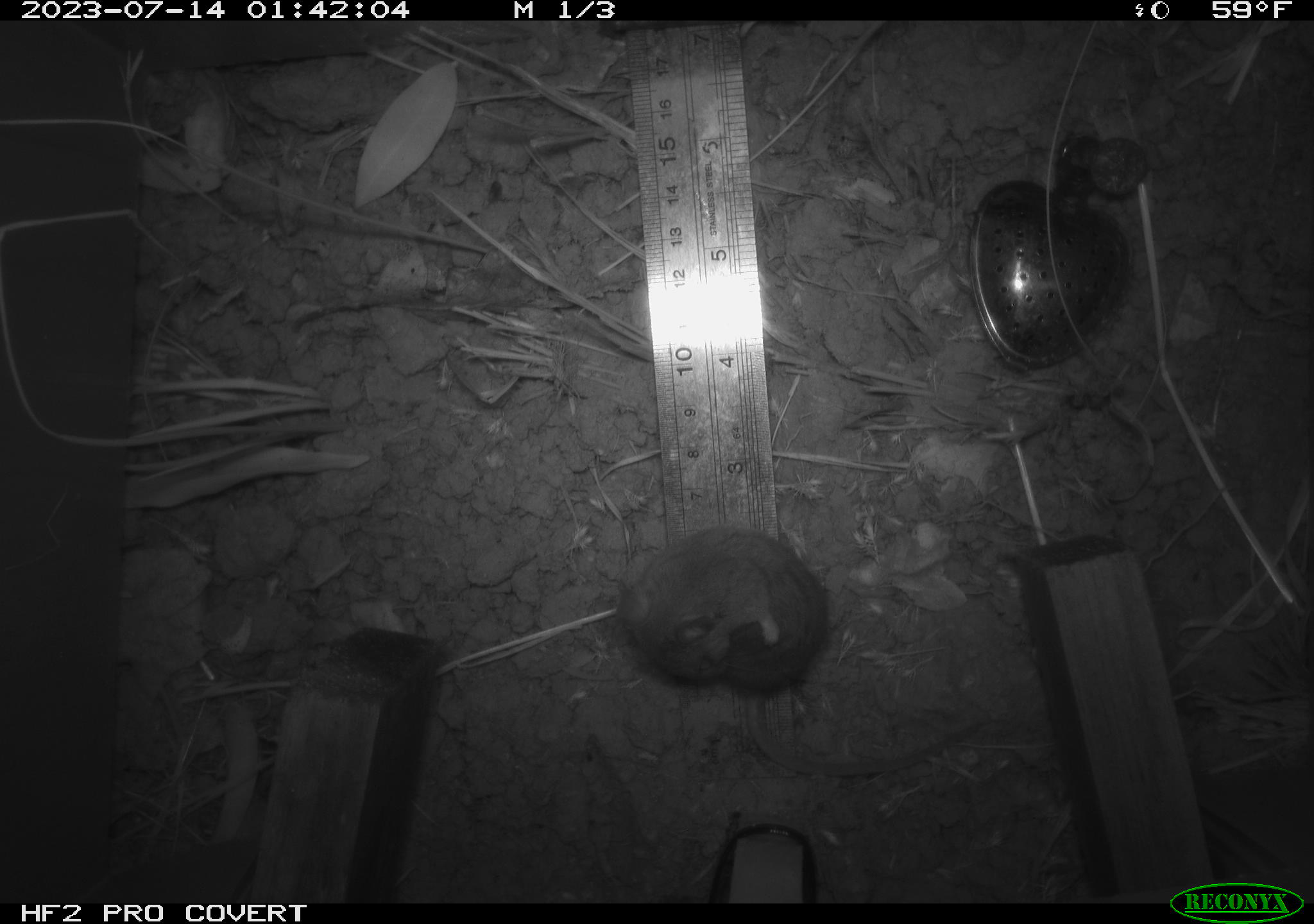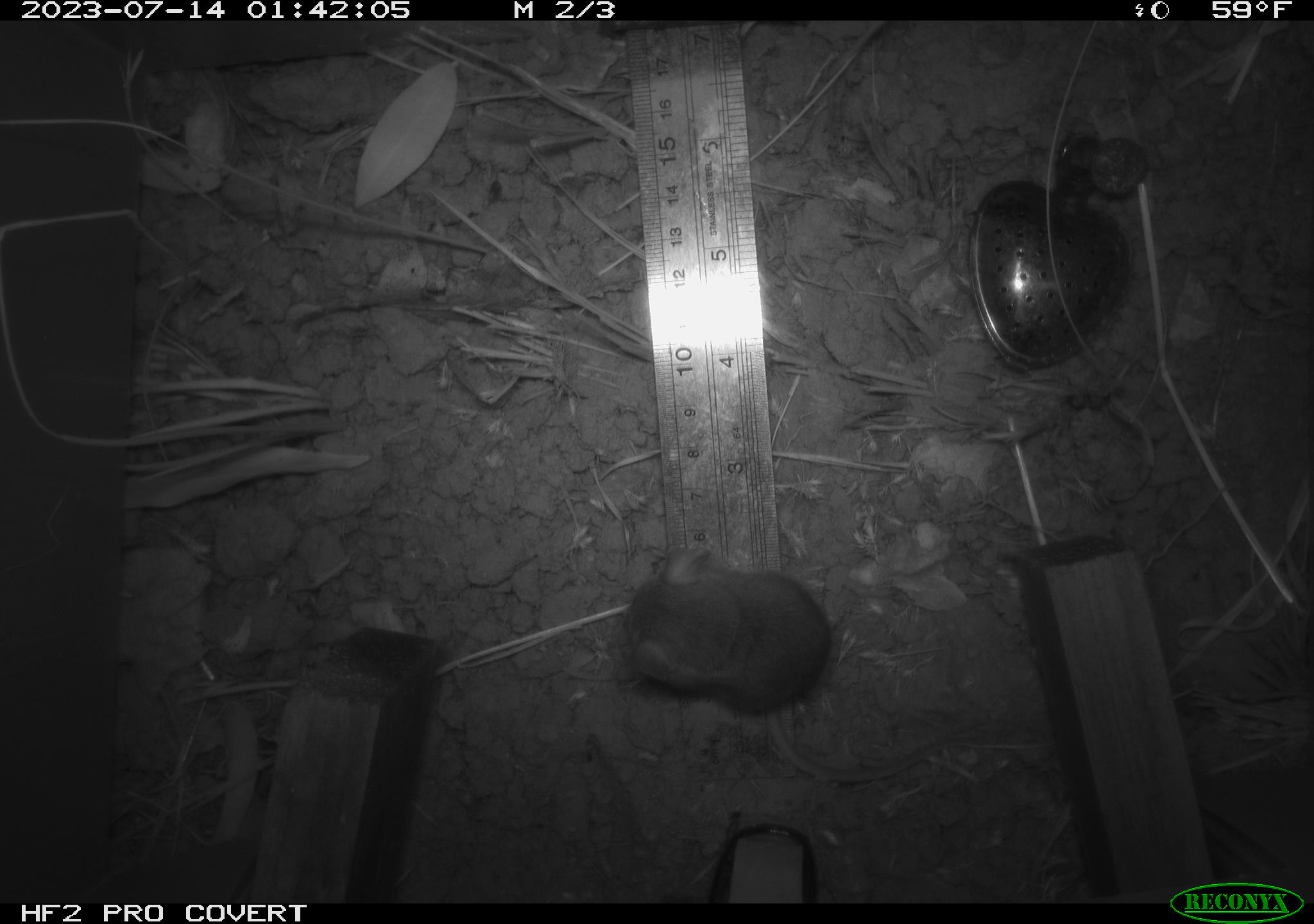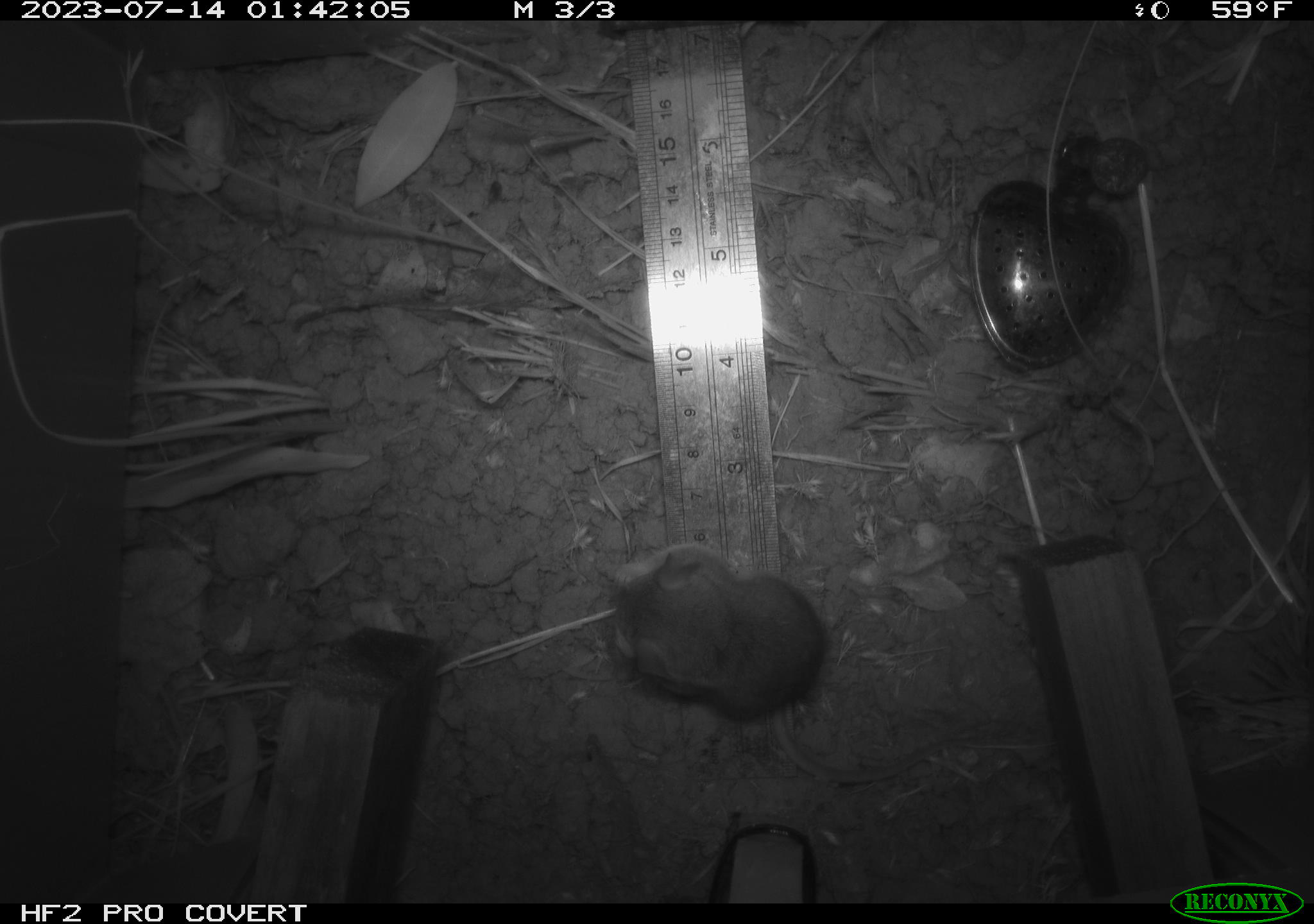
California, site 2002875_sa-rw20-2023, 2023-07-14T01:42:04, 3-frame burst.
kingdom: Animalia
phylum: Chordata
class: Mammalia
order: Rodentia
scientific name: Rodentia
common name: mouse species